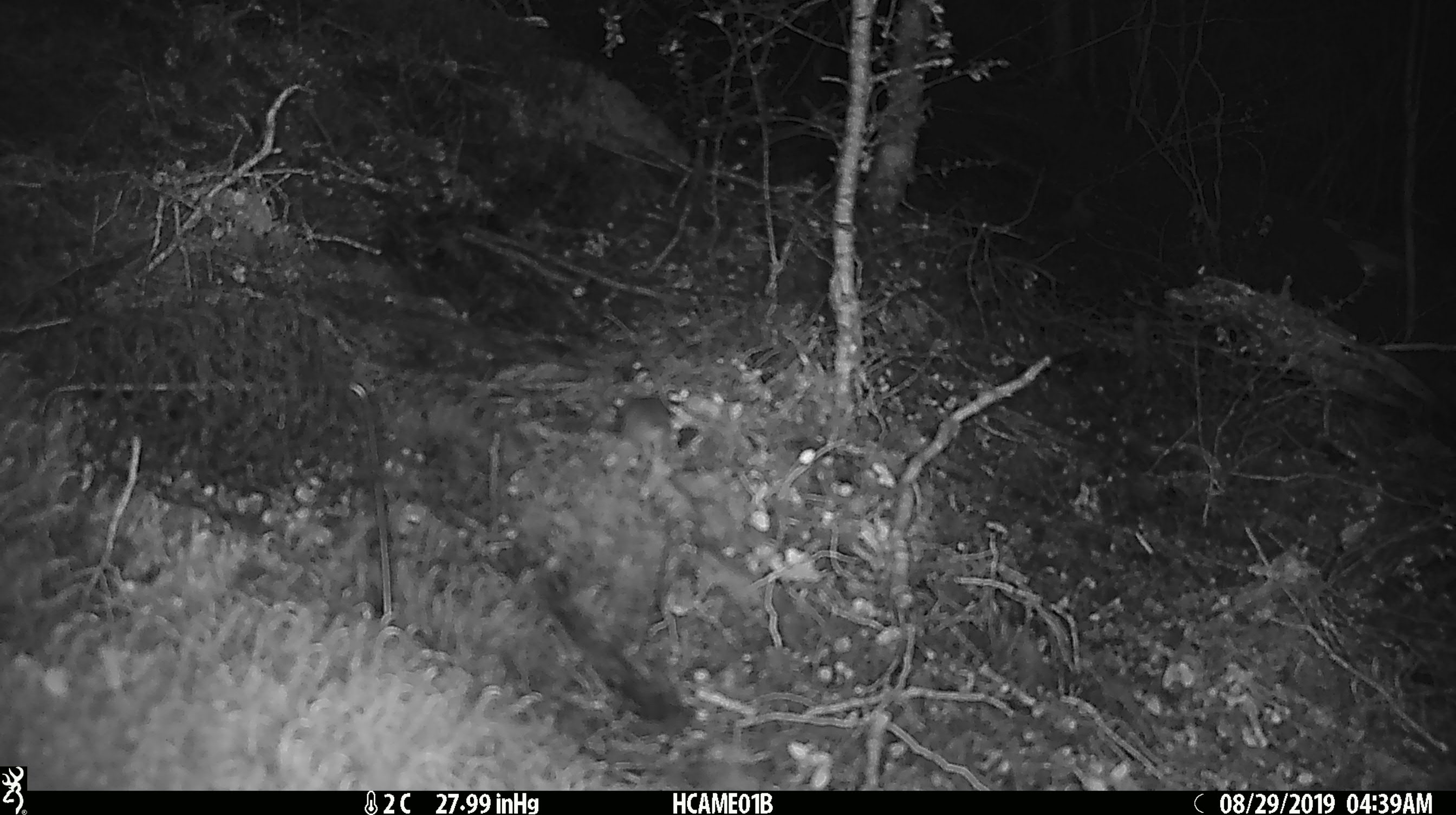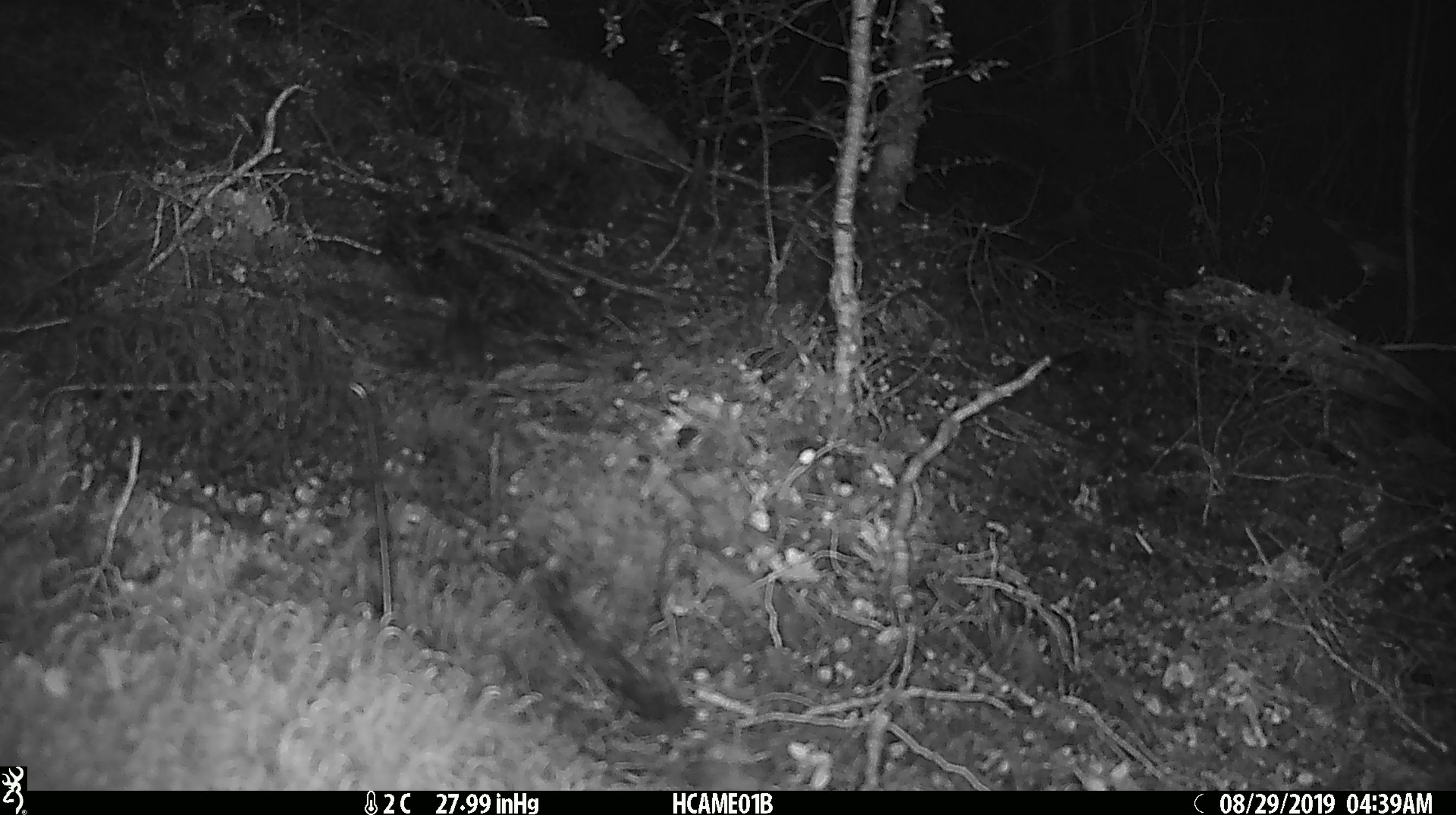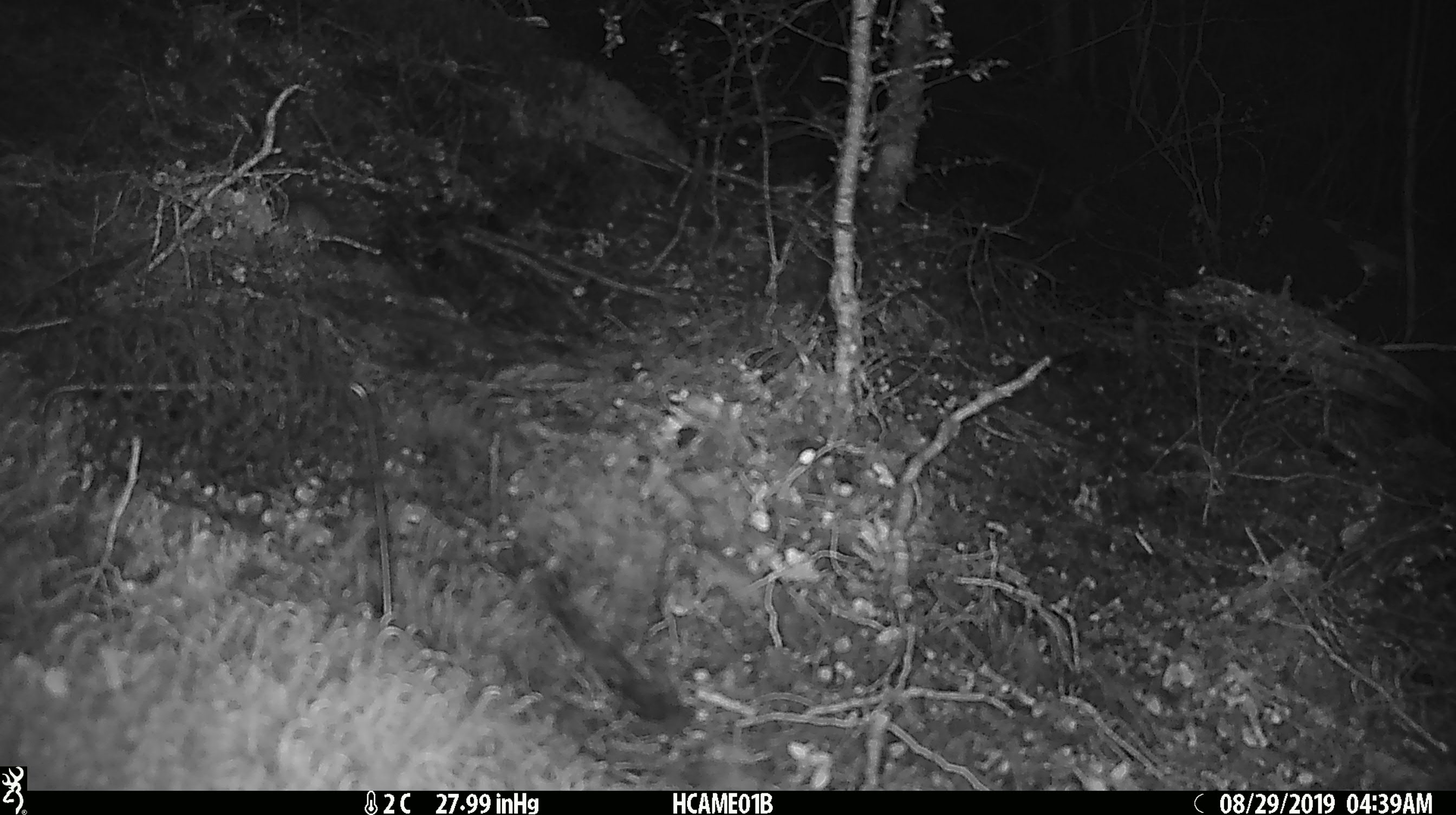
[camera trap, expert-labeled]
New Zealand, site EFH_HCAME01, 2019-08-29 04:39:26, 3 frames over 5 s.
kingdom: Animalia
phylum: Chordata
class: Mammalia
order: Rodentia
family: Muridae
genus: Mus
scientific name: Mus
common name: mouse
Mouse (Mus).